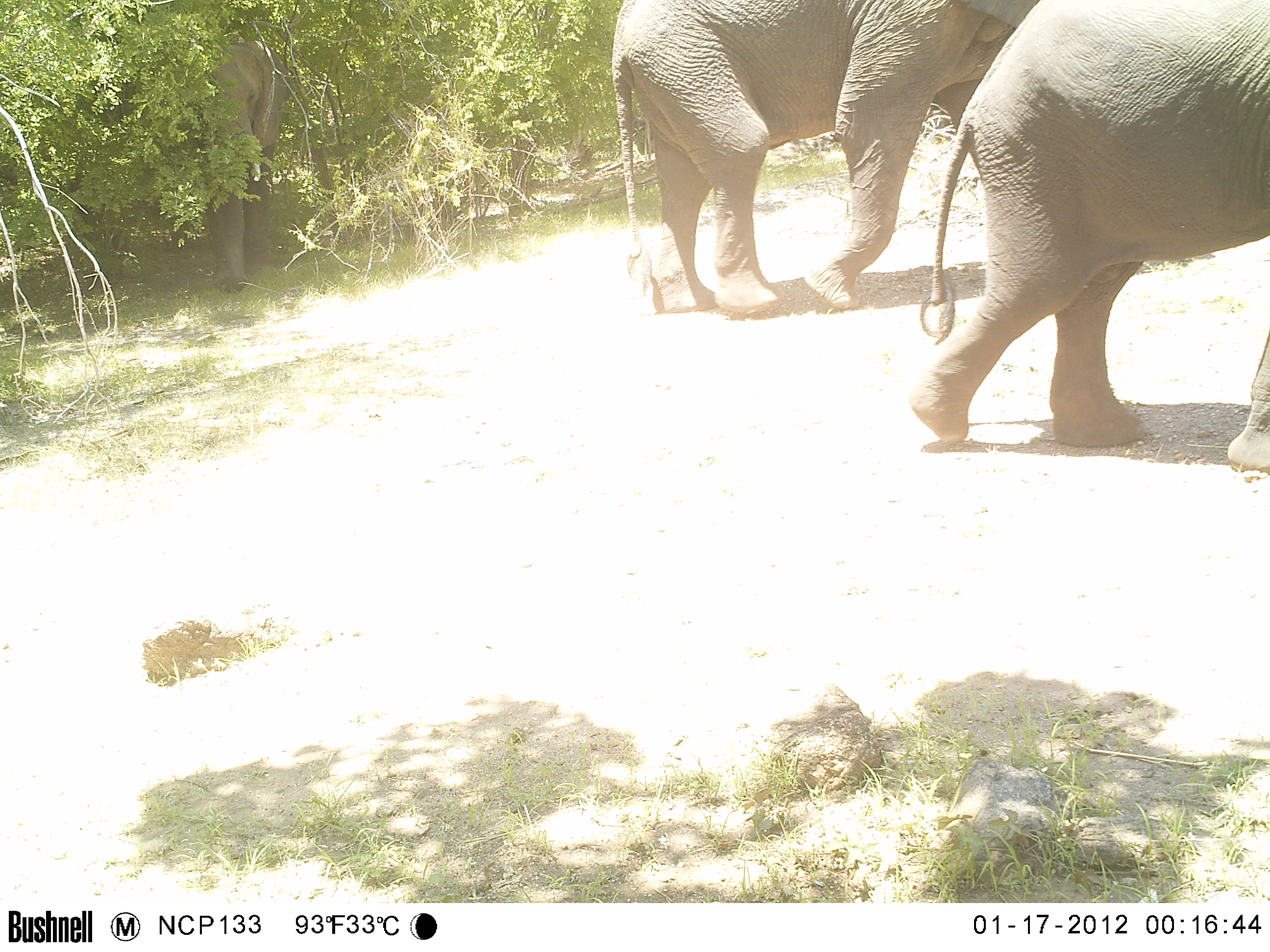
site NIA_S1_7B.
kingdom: Animalia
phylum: Chordata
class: Mammalia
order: Proboscidea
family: Elephantidae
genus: Loxodonta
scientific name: Loxodonta africana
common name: african bush elephant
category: elephant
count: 2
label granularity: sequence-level